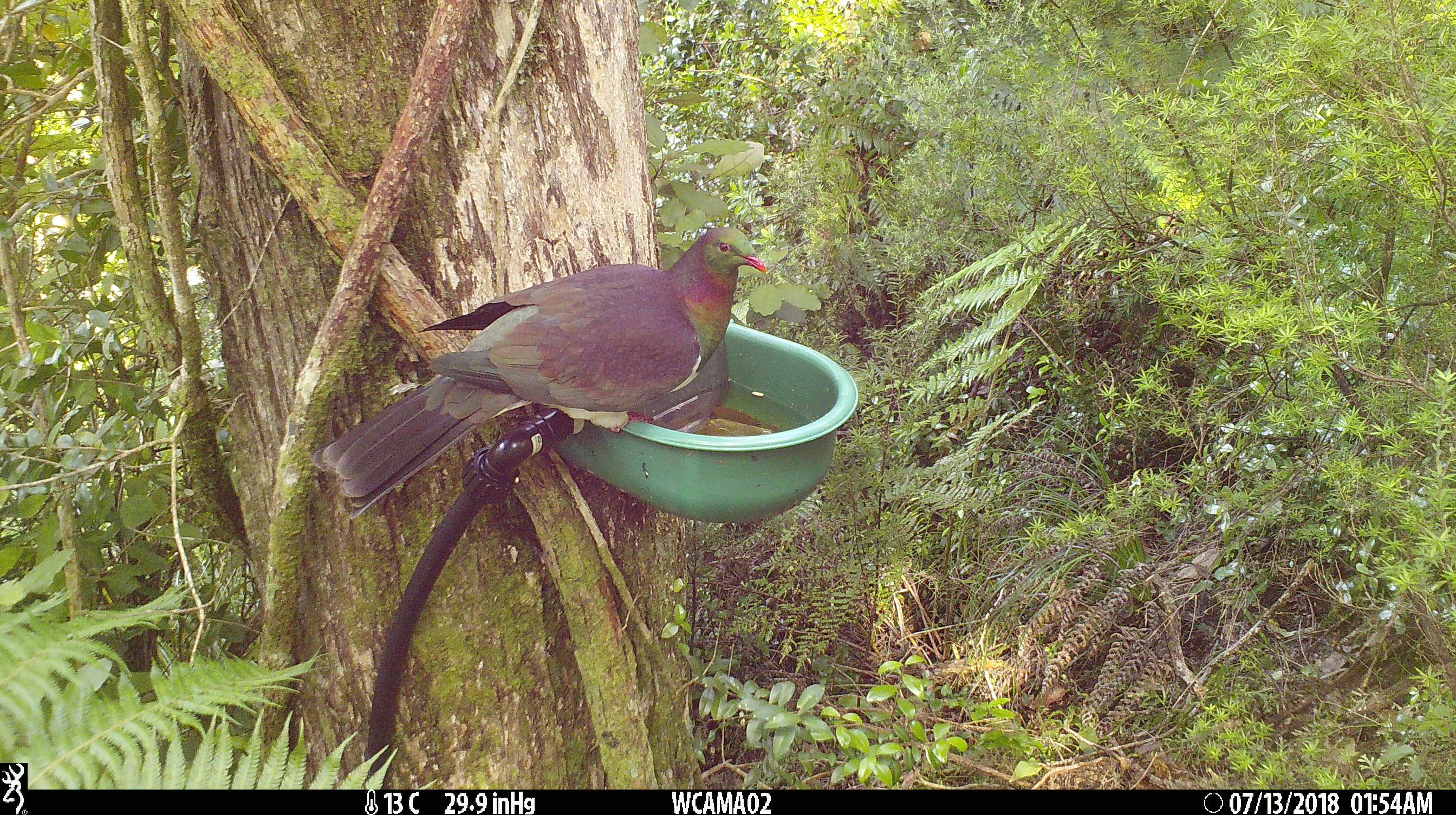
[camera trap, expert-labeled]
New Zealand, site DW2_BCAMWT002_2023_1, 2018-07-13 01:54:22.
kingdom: Animalia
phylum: Chordata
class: Aves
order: Columbiformes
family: Columbidae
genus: Hemiphaga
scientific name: Hemiphaga novaeseelandiae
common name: new zealand pigeon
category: kereru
Kereru (new zealand pigeon) (Hemiphaga novaeseelandiae).